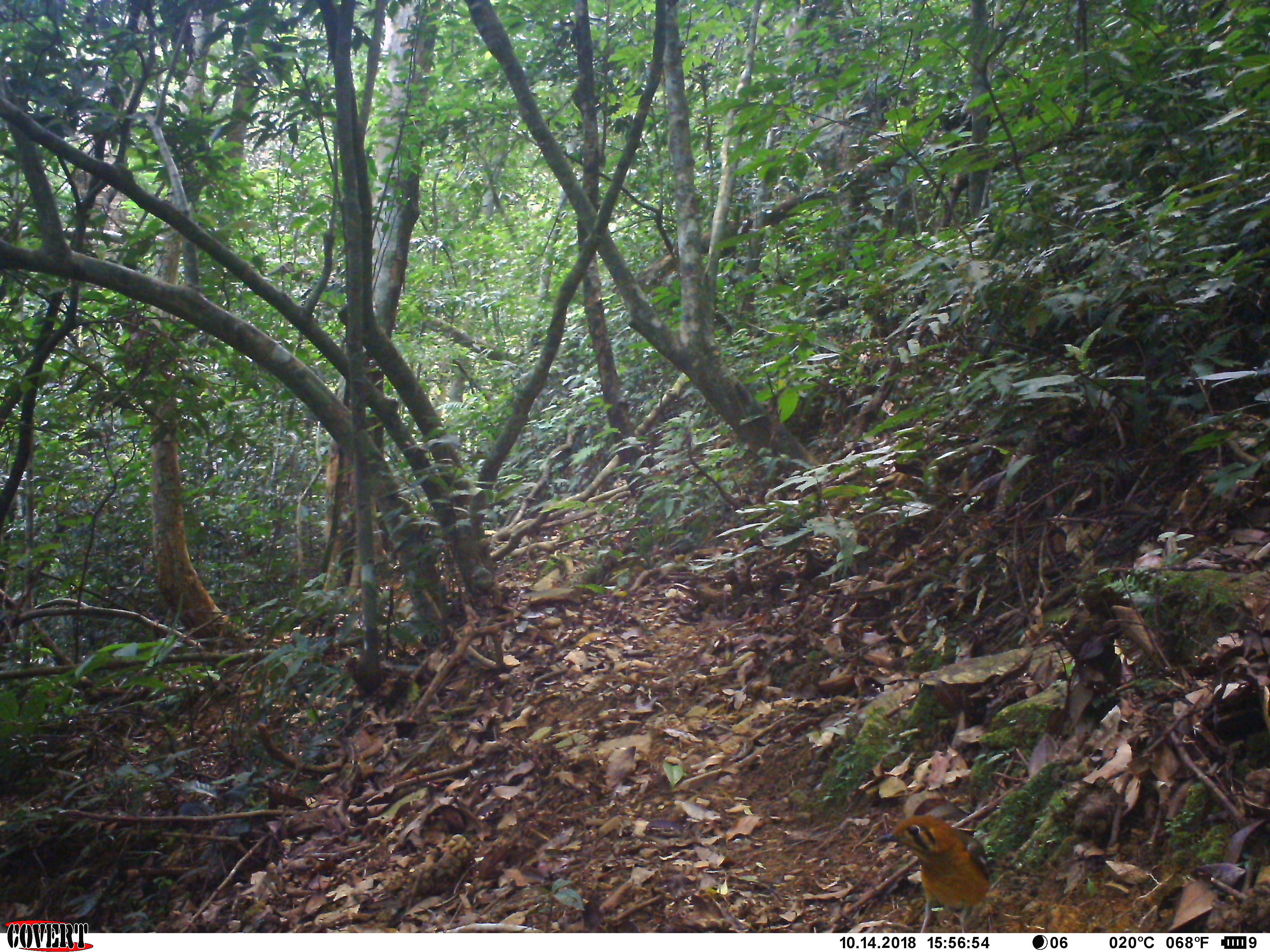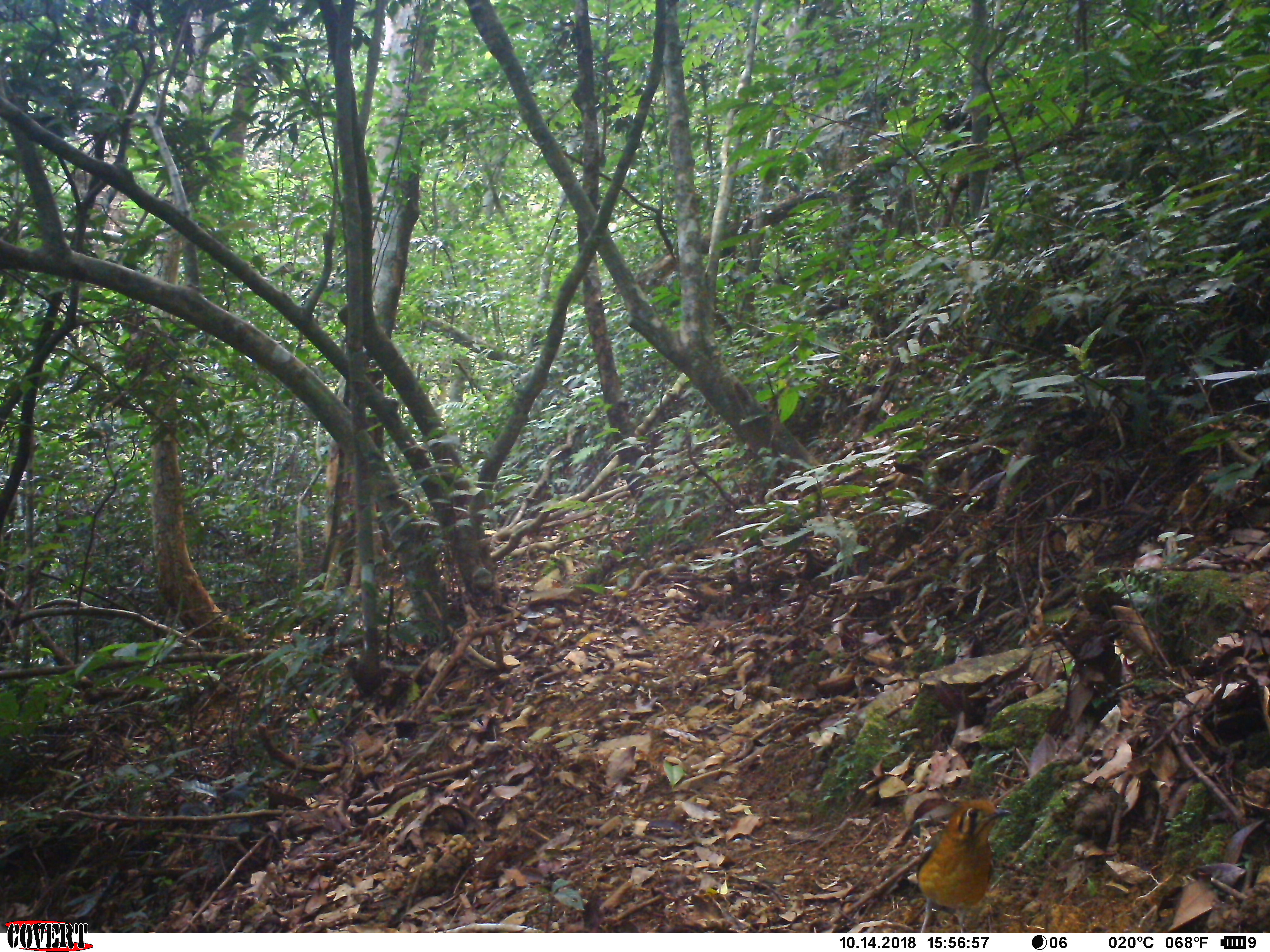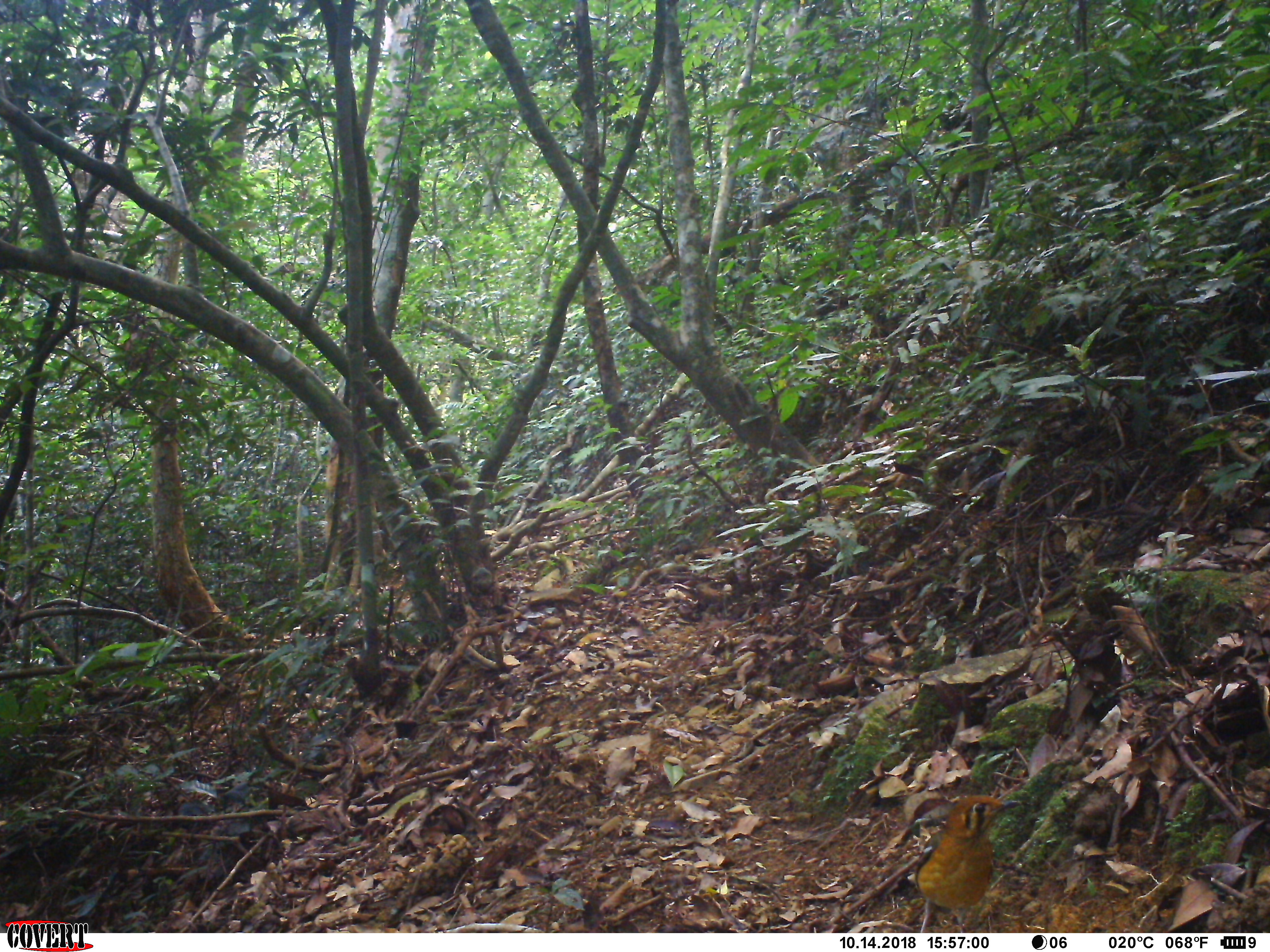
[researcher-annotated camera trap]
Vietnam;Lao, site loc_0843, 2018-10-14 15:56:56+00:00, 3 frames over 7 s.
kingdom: Animalia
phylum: Chordata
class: Aves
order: Passeriformes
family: Turdidae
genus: Geokichla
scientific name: Geokichla citrina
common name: orange-headed thrush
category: orange headed thrush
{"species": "orange headed thrush (orange-headed thrush) (Geokichla citrina)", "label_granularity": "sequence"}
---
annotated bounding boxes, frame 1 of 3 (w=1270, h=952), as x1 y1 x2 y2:
orange headed thrush: 872 815 991 932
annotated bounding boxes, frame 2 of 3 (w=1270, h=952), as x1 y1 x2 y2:
orange headed thrush: 917 798 1012 933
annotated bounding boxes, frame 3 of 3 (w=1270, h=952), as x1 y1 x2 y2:
orange headed thrush: 914 795 1023 933